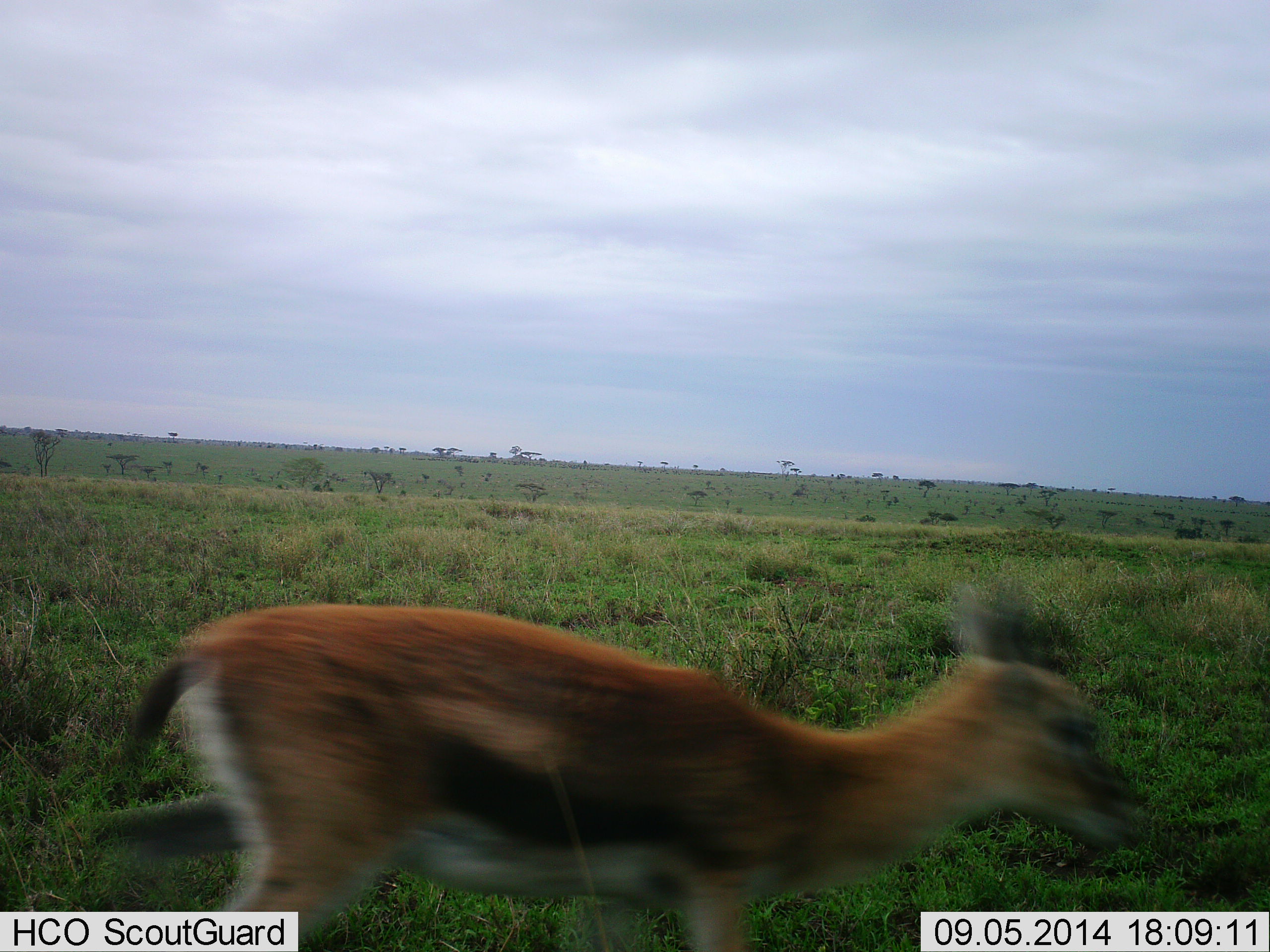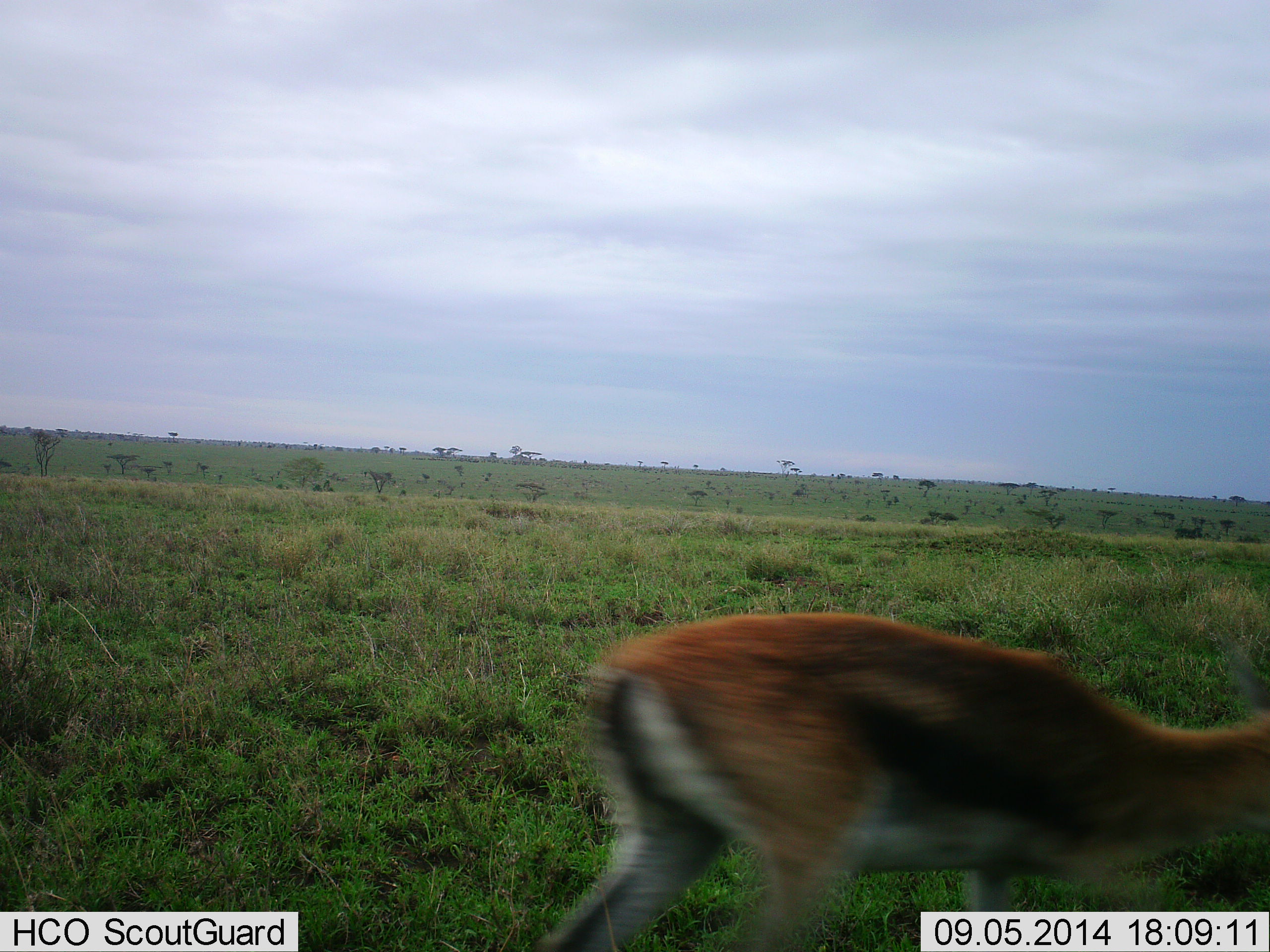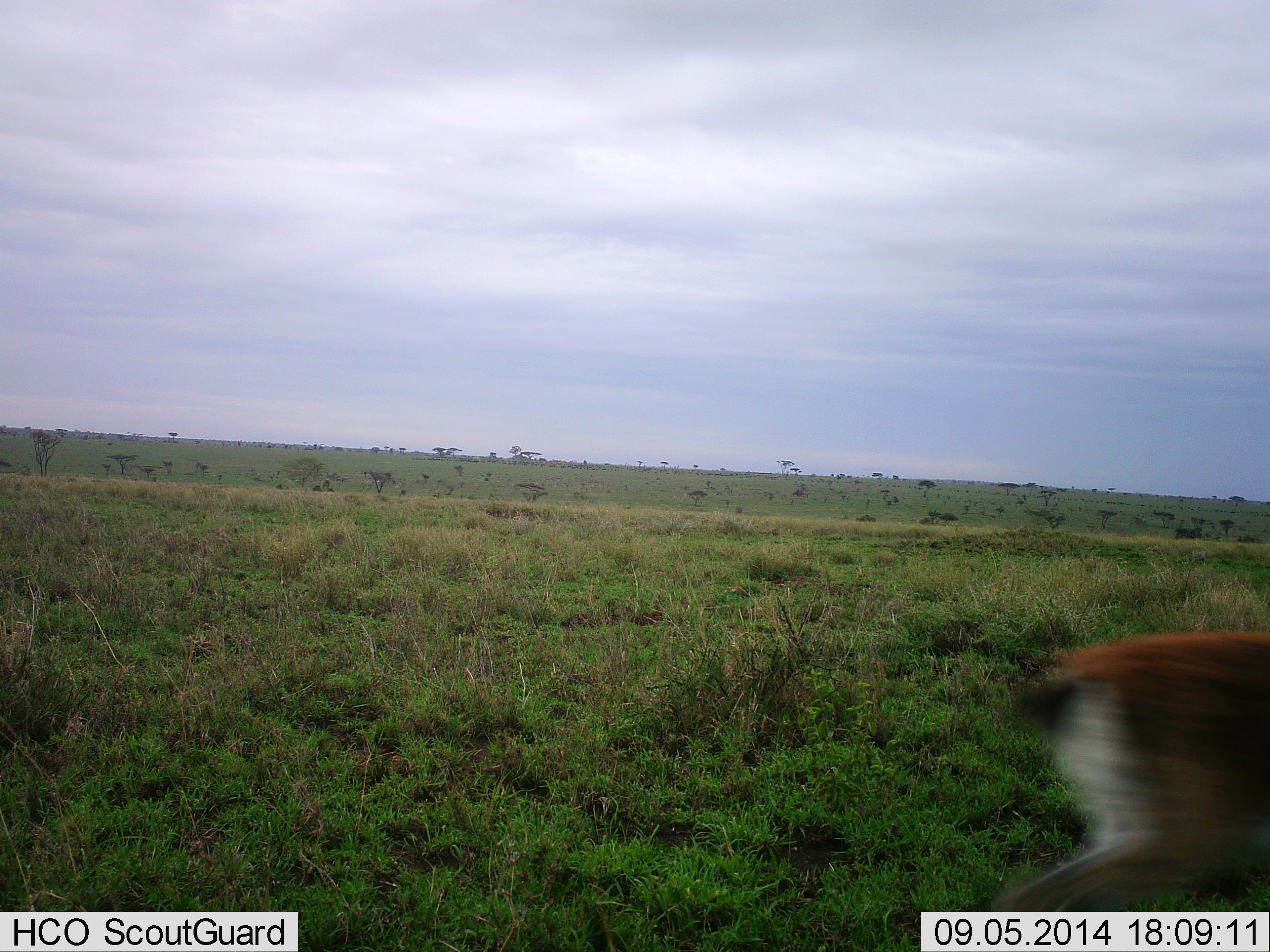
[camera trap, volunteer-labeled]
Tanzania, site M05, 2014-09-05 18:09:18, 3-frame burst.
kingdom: Animalia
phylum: Chordata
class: Mammalia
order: Artiodactyla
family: Bovidae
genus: Eudorcas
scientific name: Eudorcas thomsonii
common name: thomson's gazelle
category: gazellethomsons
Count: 1.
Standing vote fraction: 10%.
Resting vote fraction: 0%.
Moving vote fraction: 100%.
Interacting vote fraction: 0%.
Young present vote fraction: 0%.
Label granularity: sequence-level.